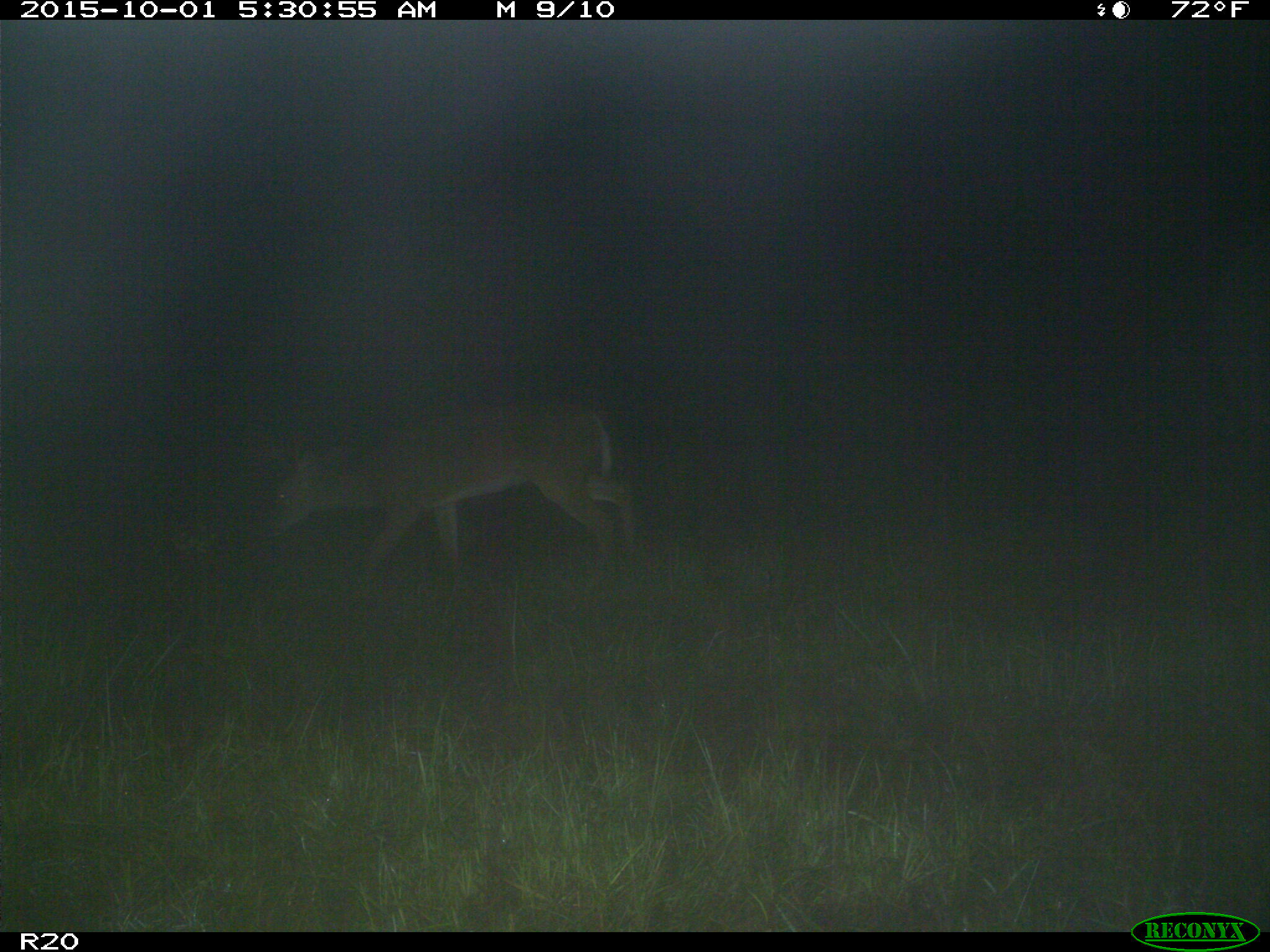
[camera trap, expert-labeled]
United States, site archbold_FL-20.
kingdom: Animalia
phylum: Chordata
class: Mammalia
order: Artiodactyla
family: Cervidae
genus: Odocoileus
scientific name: Odocoileus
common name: deer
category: unidentified deer